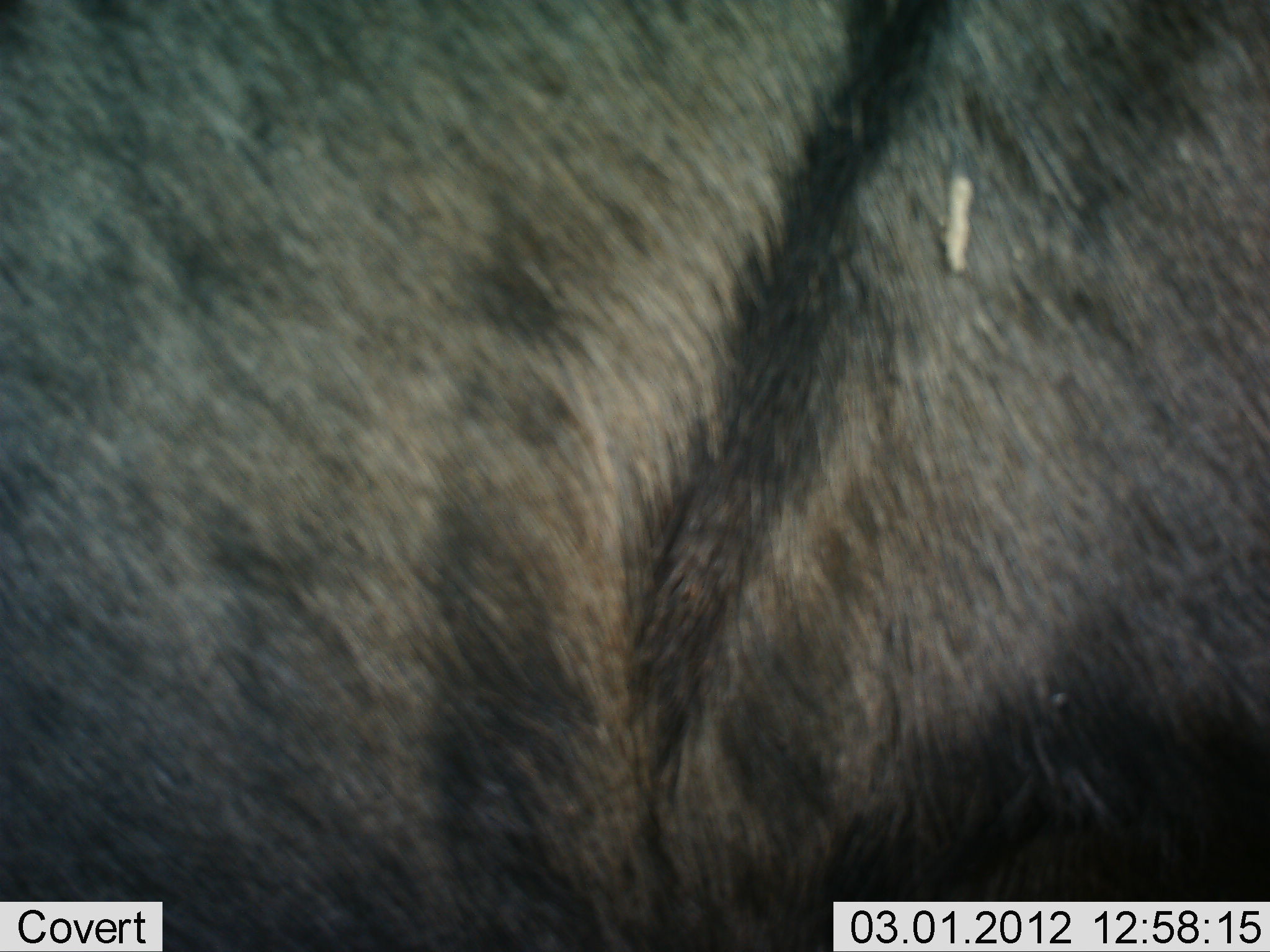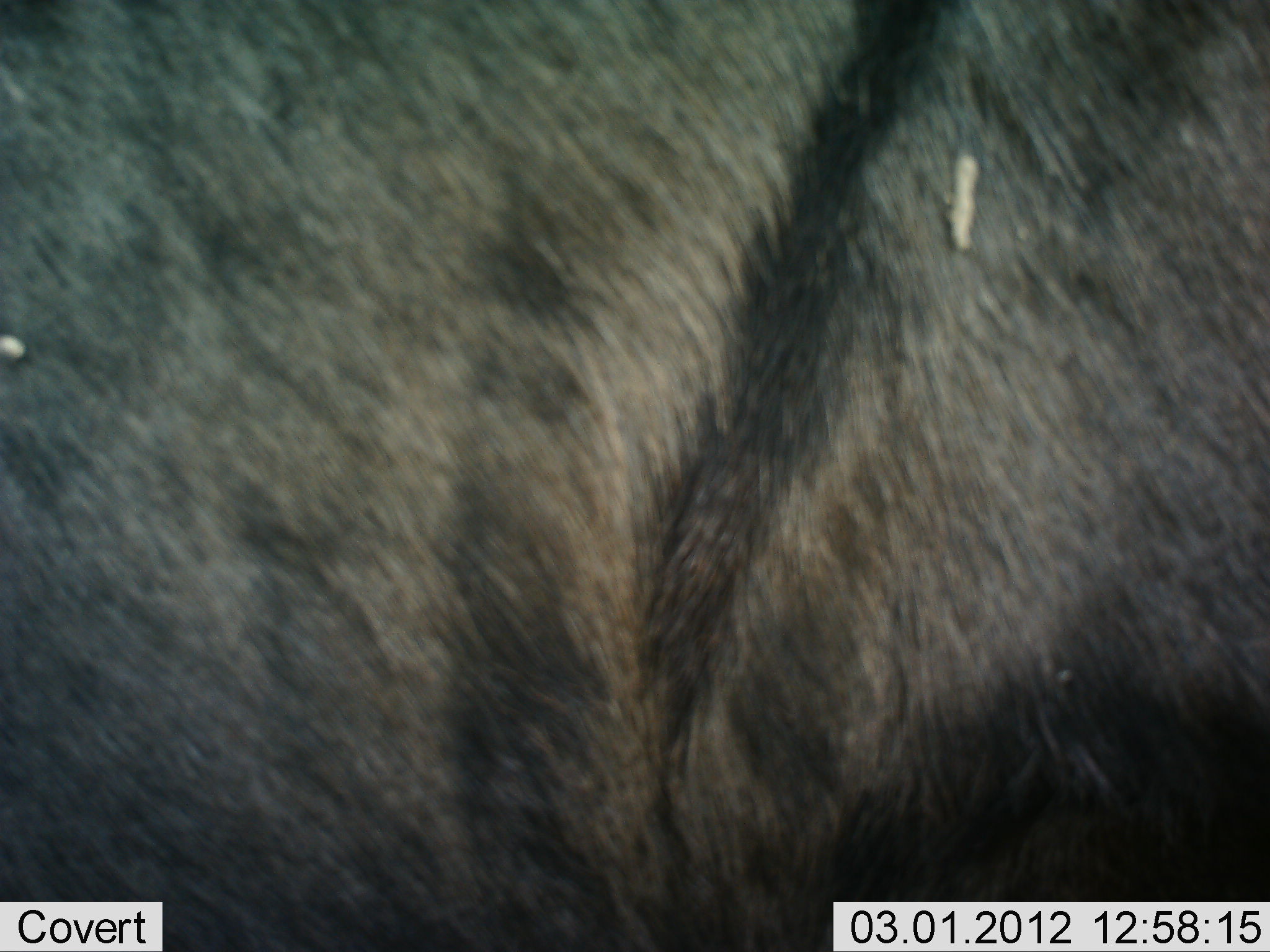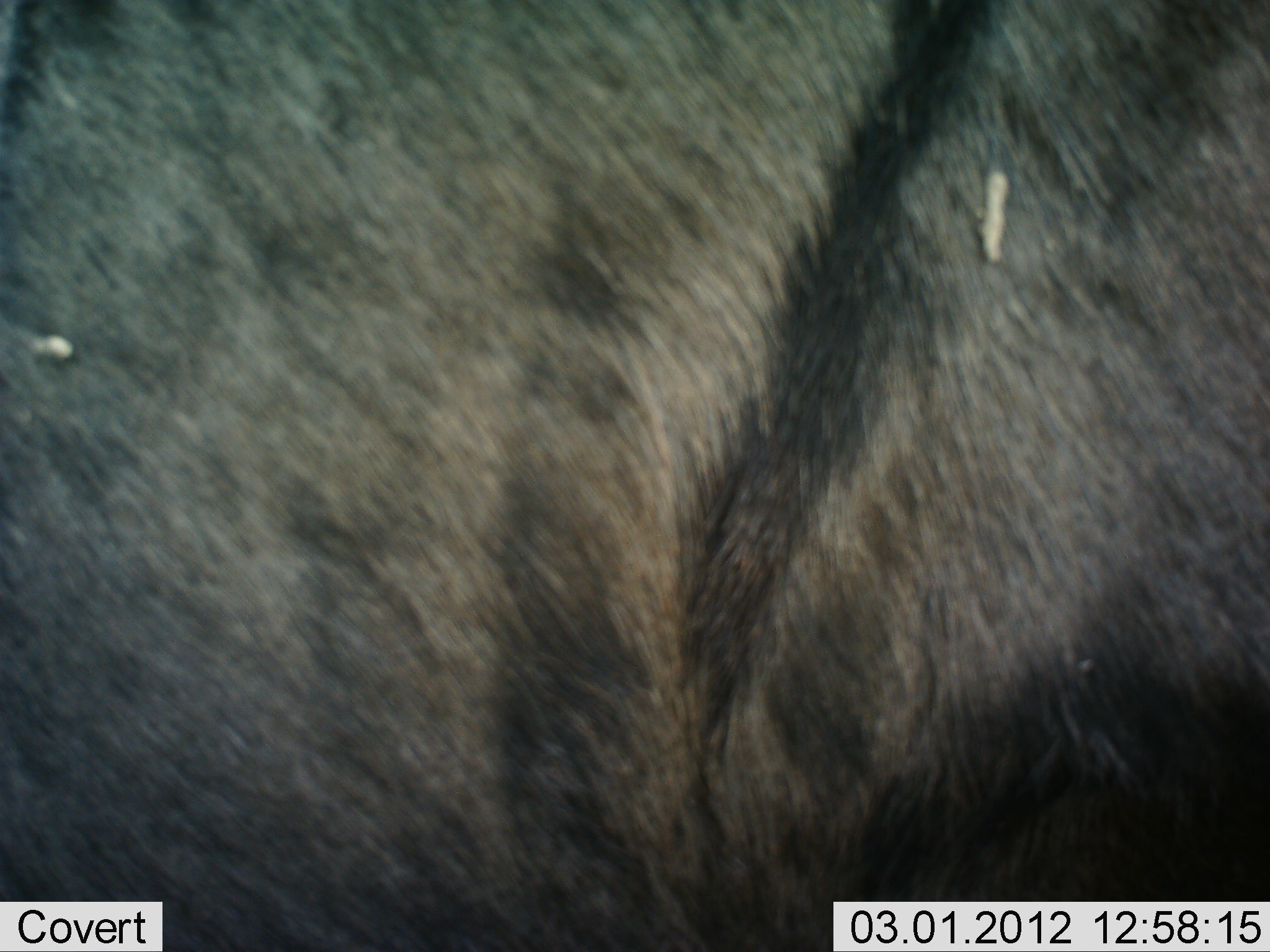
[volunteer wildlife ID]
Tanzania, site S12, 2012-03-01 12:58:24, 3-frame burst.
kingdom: Animalia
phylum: Chordata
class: Mammalia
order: Artiodactyla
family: Bovidae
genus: Connochaetes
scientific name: Connochaetes taurinus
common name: blue wildebeest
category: wildebeest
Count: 1.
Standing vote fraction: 93%.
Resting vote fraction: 13%.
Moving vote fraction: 0%.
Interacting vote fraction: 0%.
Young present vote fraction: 0%.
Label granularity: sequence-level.